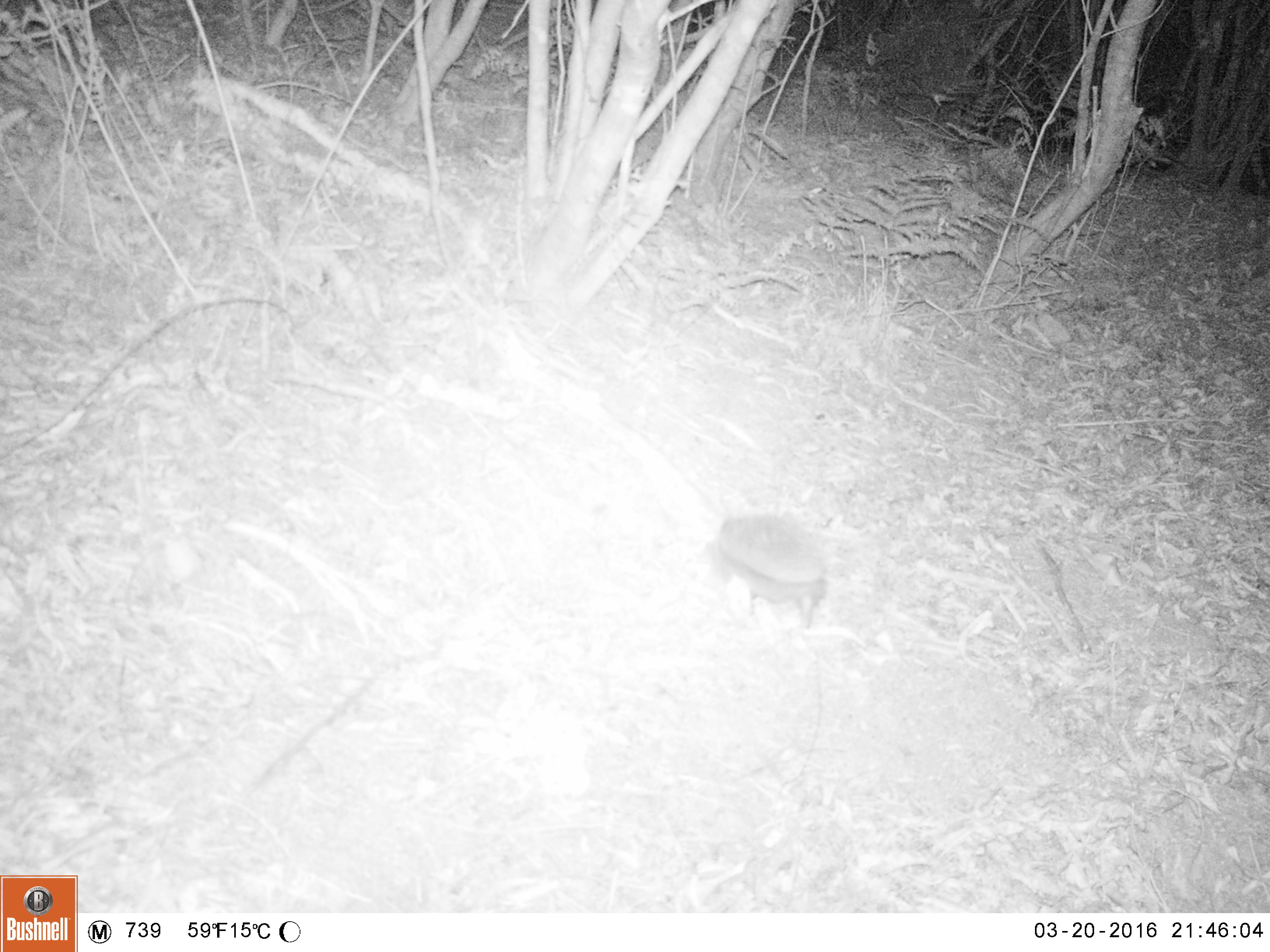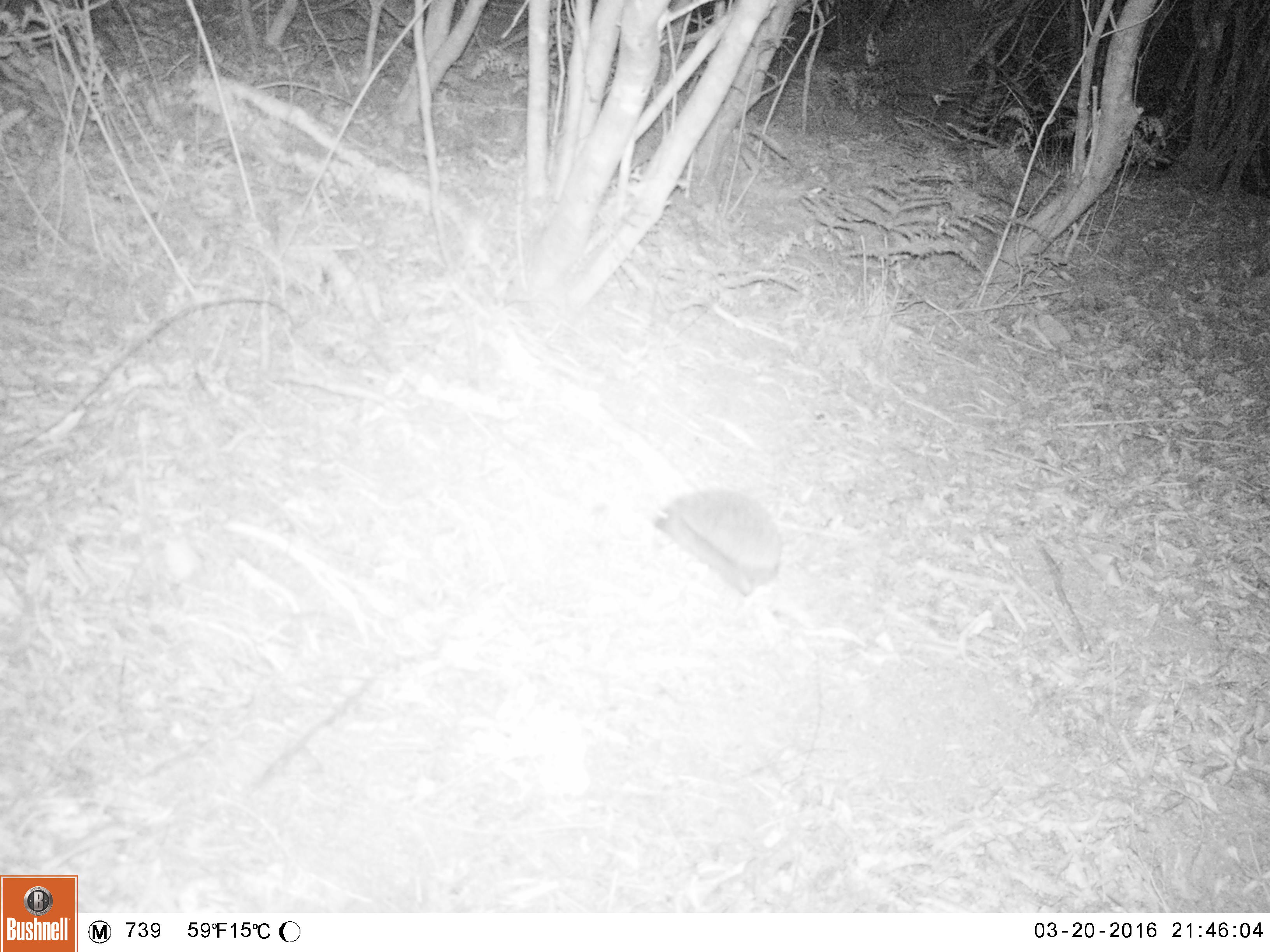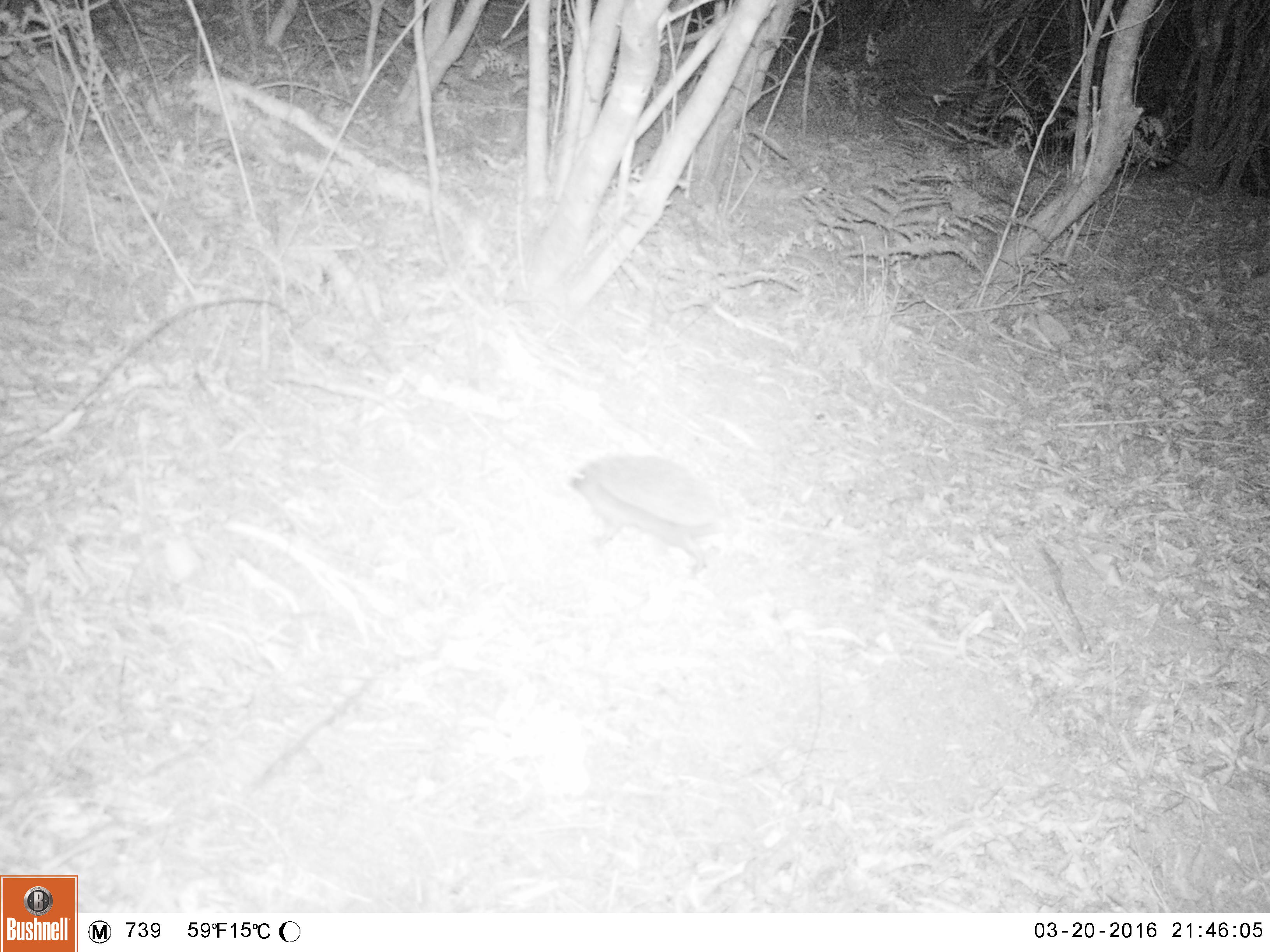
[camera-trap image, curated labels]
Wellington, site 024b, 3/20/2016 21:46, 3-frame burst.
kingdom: Animalia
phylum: Chordata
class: Mammalia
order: Eulipotyphla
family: Erinaceidae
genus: Erinaceus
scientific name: Erinaceus europaeus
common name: hedgehog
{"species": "hedgehog (Erinaceus europaeus)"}